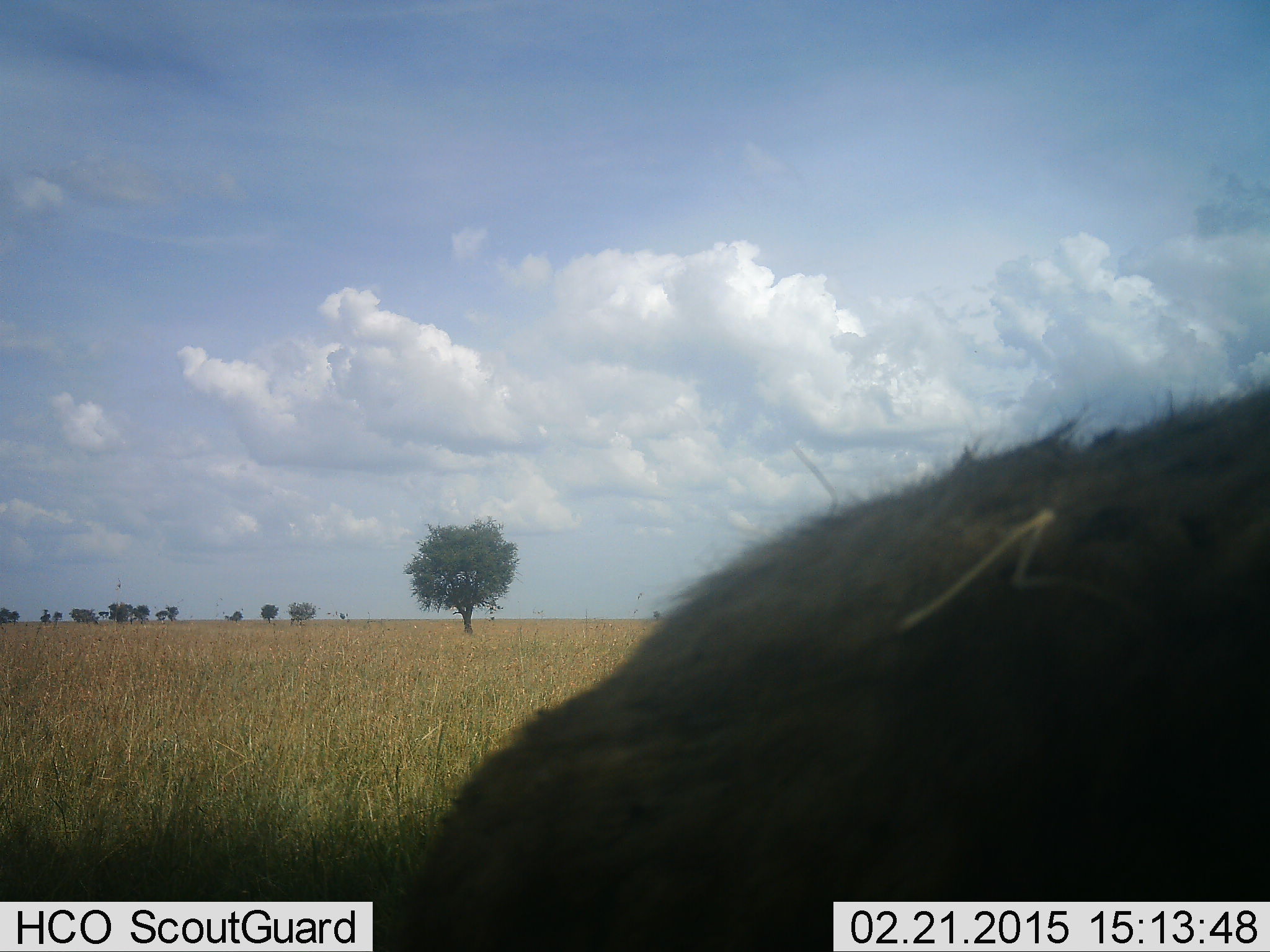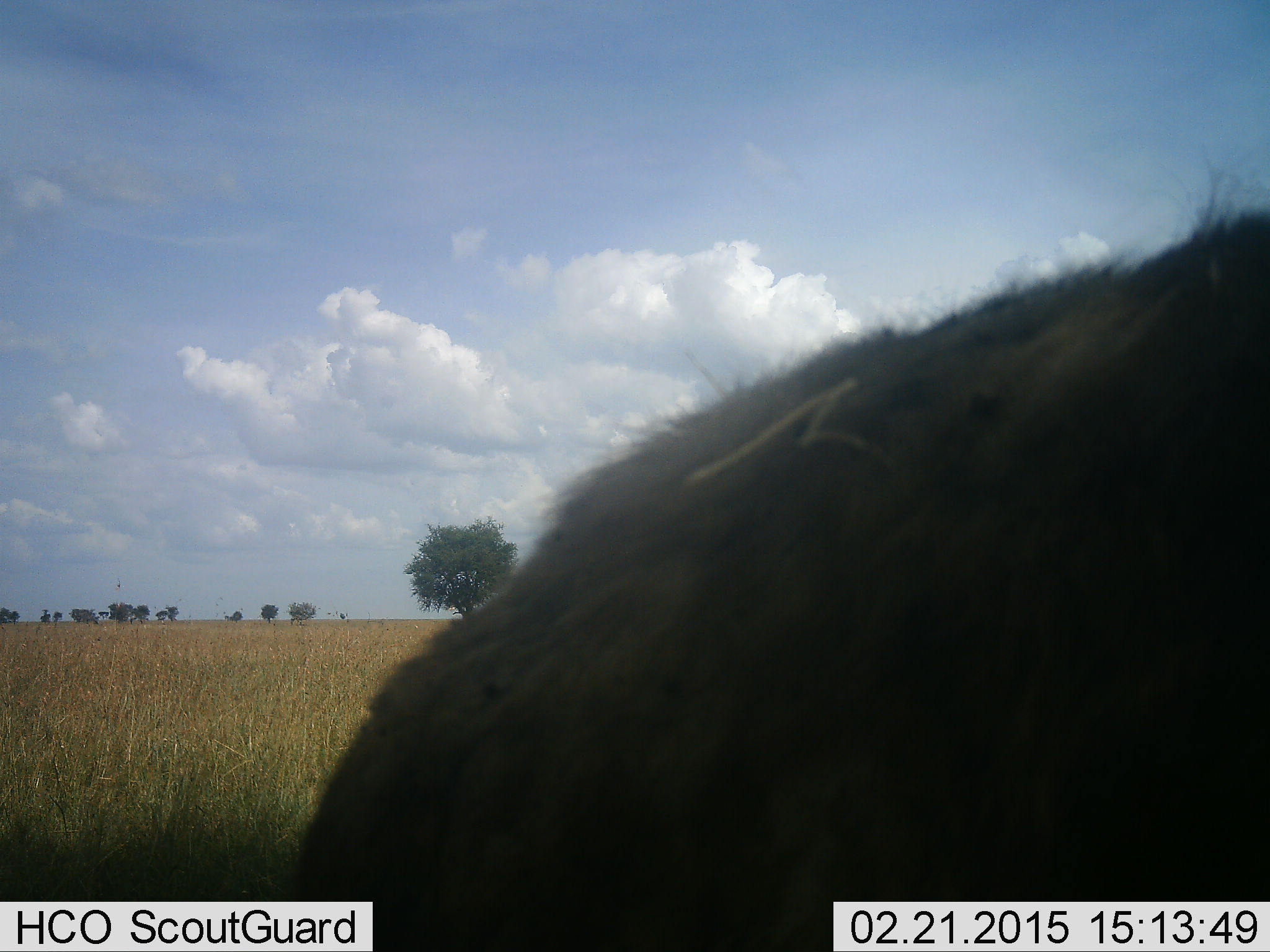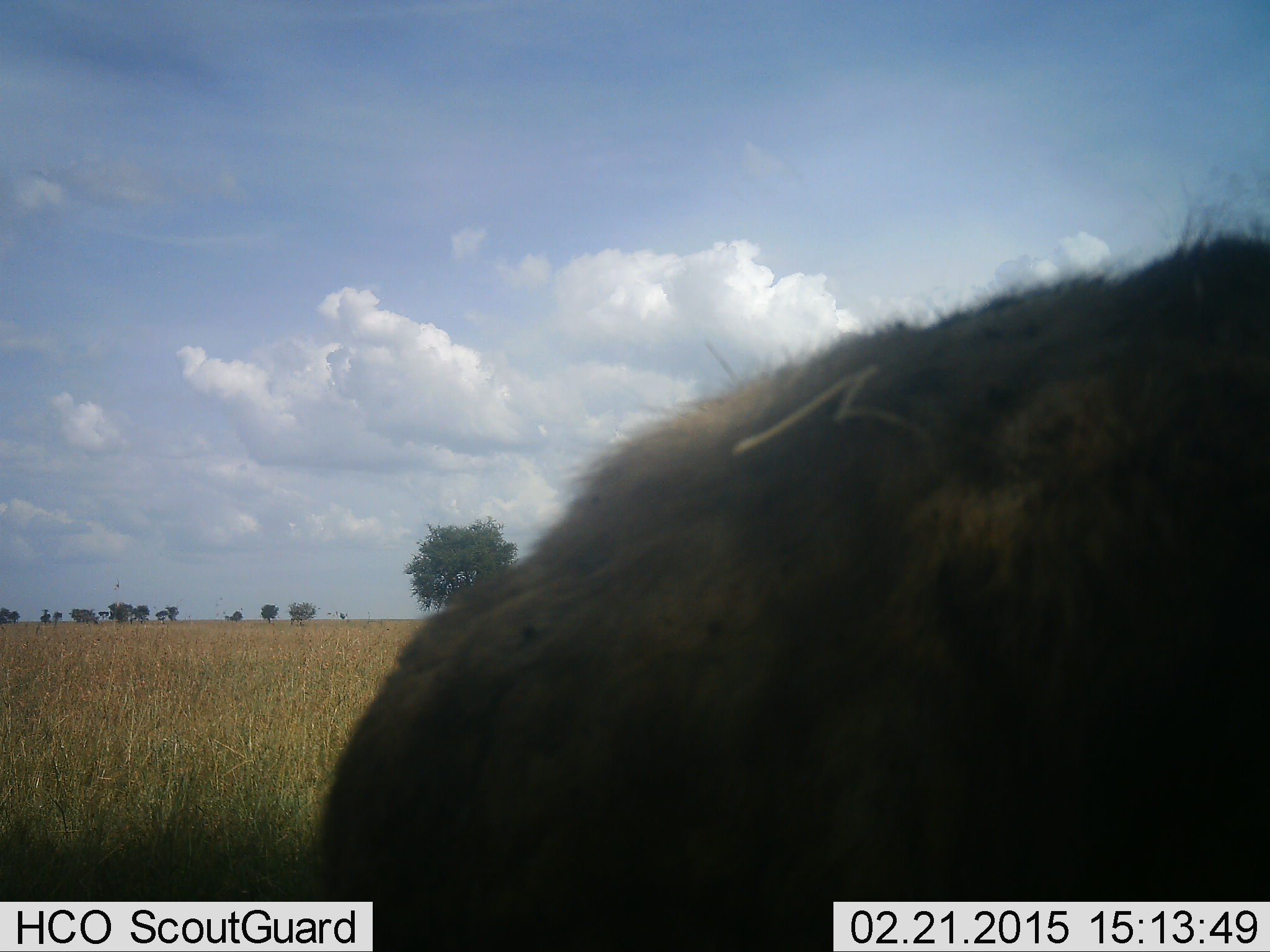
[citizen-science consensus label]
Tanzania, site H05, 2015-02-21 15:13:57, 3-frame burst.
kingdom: Animalia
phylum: Chordata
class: Mammalia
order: Carnivora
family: Hyaenidae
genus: Crocuta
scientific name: Crocuta crocuta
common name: spotted hyena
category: hyenaspotted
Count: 1.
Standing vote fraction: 80%.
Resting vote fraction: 0%.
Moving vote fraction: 20%.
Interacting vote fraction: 0%.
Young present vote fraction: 0%.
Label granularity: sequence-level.